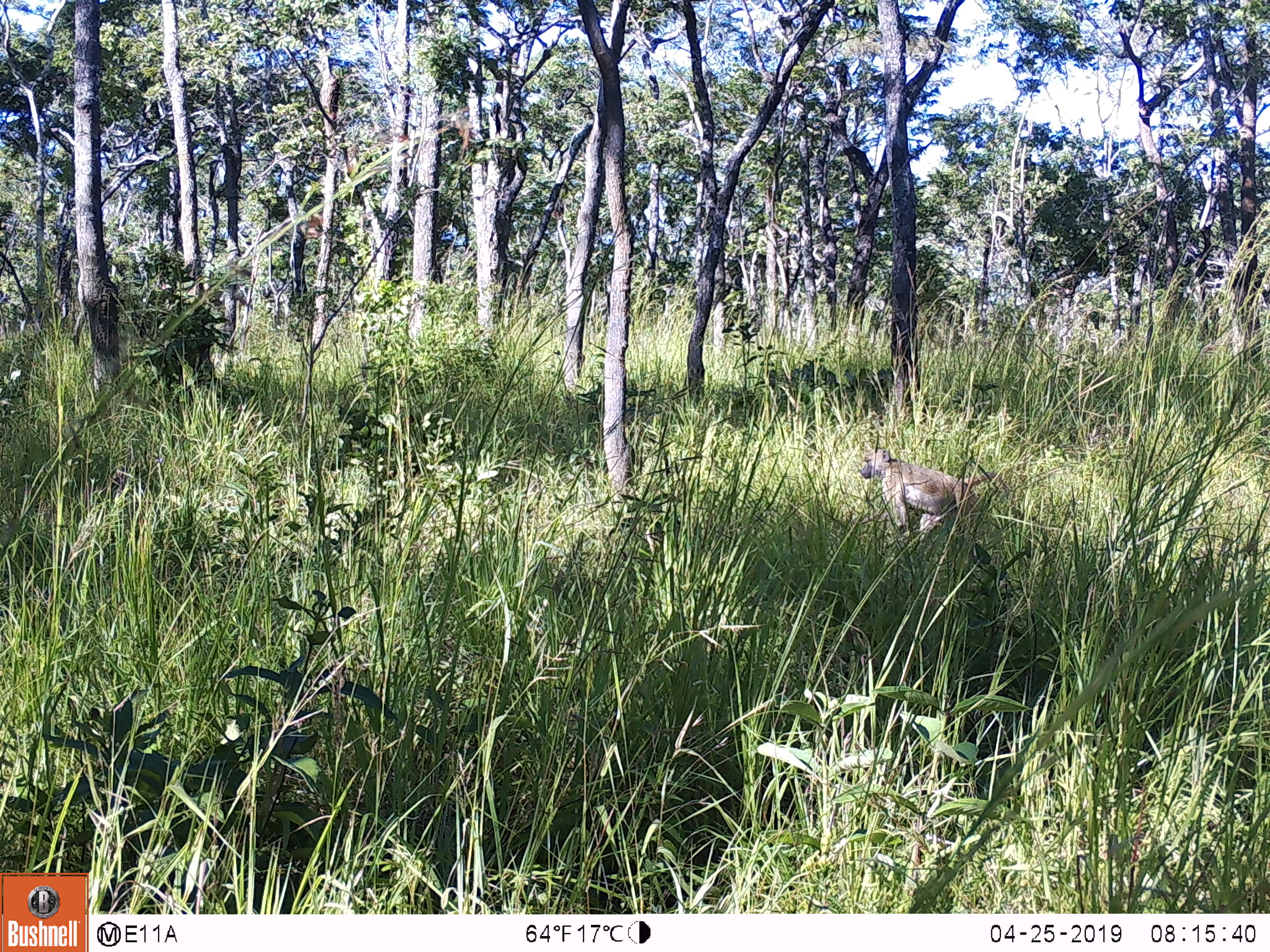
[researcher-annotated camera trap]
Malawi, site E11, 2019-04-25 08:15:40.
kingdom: Animalia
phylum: Chordata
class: Mammalia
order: Primates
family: Cercopithecidae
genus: Papio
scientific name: Papio cynocephalus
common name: yellow baboon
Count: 1.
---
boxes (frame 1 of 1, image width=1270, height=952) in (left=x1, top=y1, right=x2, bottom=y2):
yellow baboon: (left=857, top=447, right=1014, bottom=531)